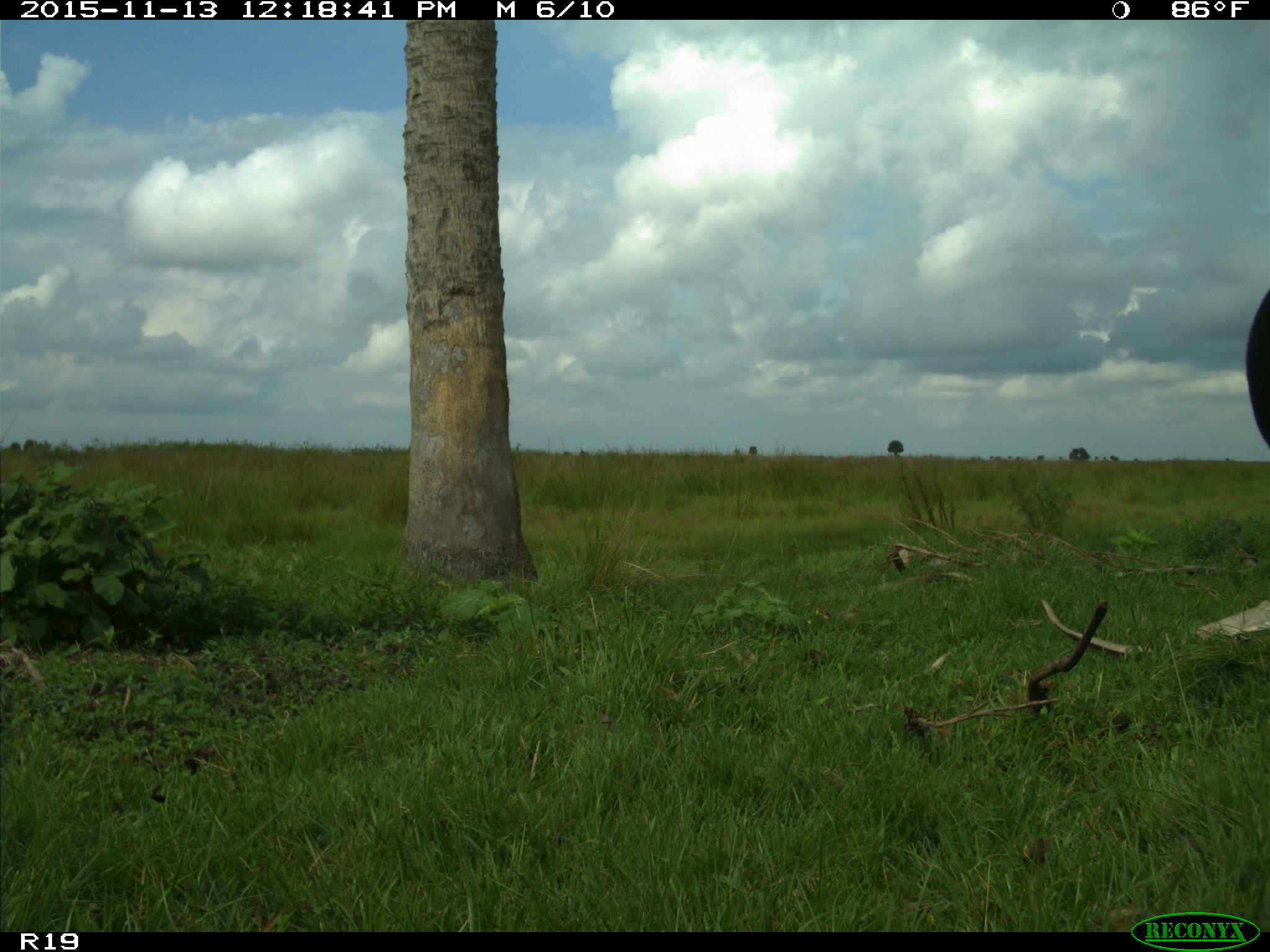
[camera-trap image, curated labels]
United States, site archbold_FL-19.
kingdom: Animalia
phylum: Chordata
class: Mammalia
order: Artiodactyla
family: Bovidae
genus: Bos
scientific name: Bos taurus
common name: domestic cow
Bos taurus (domestic cow).